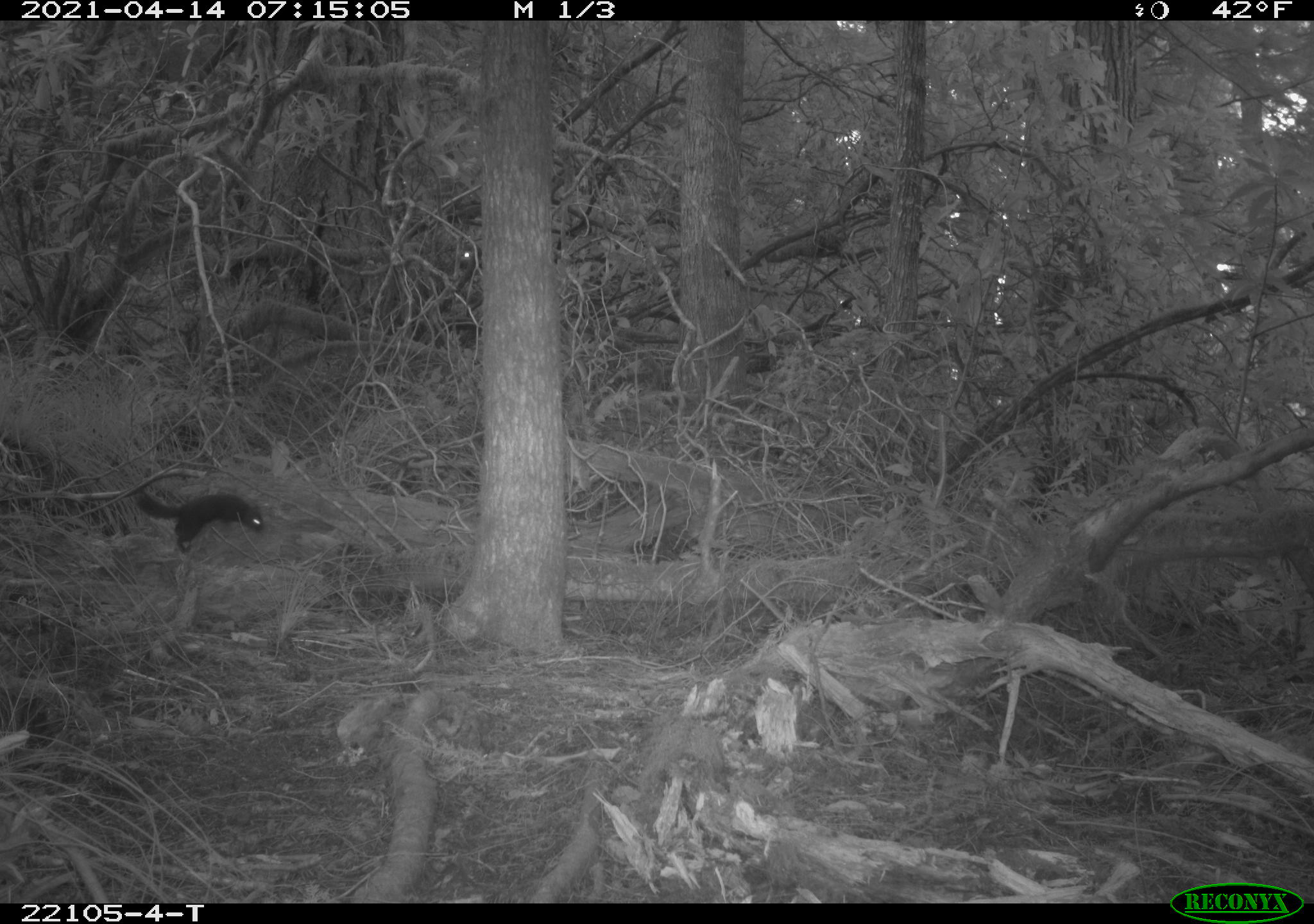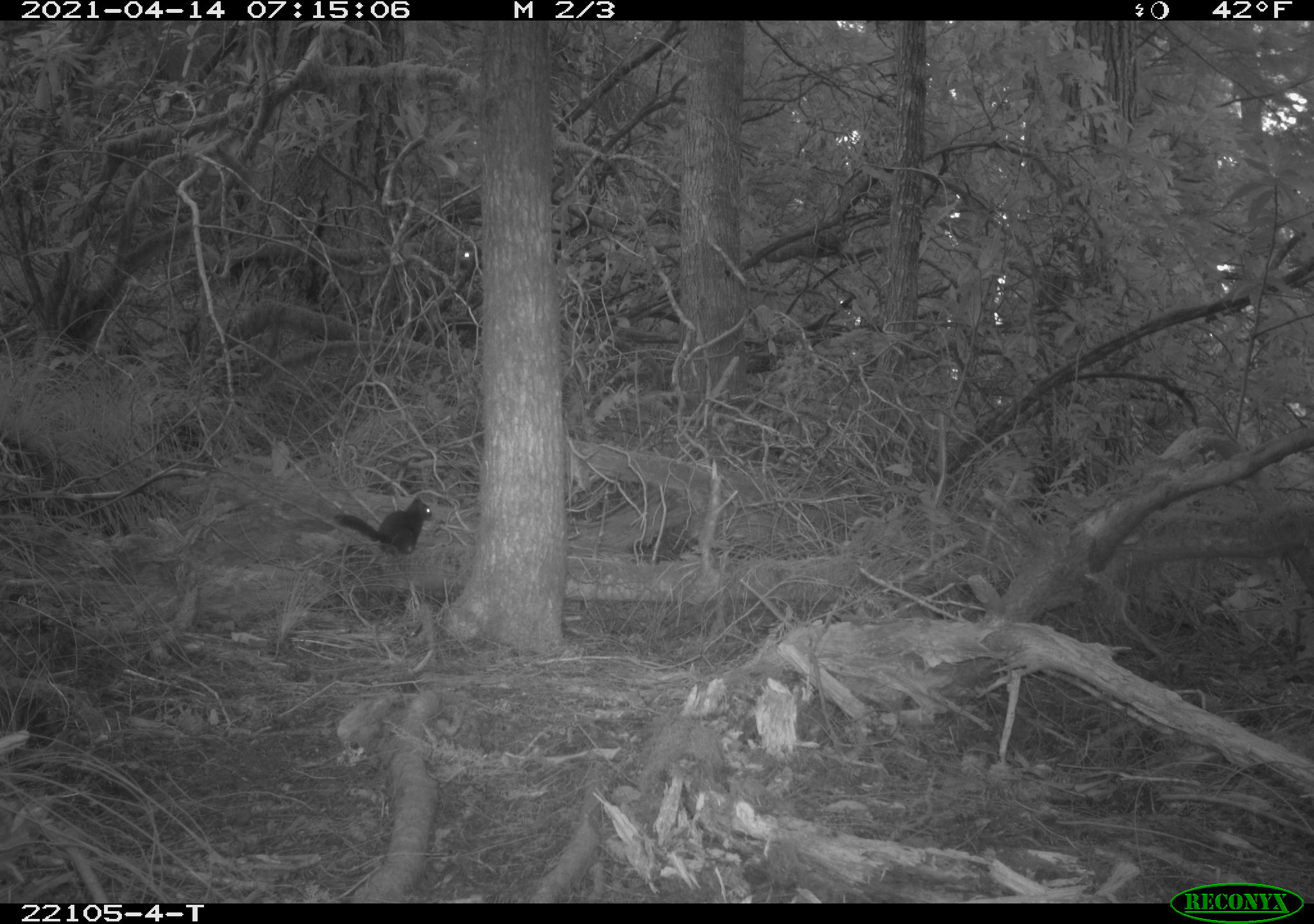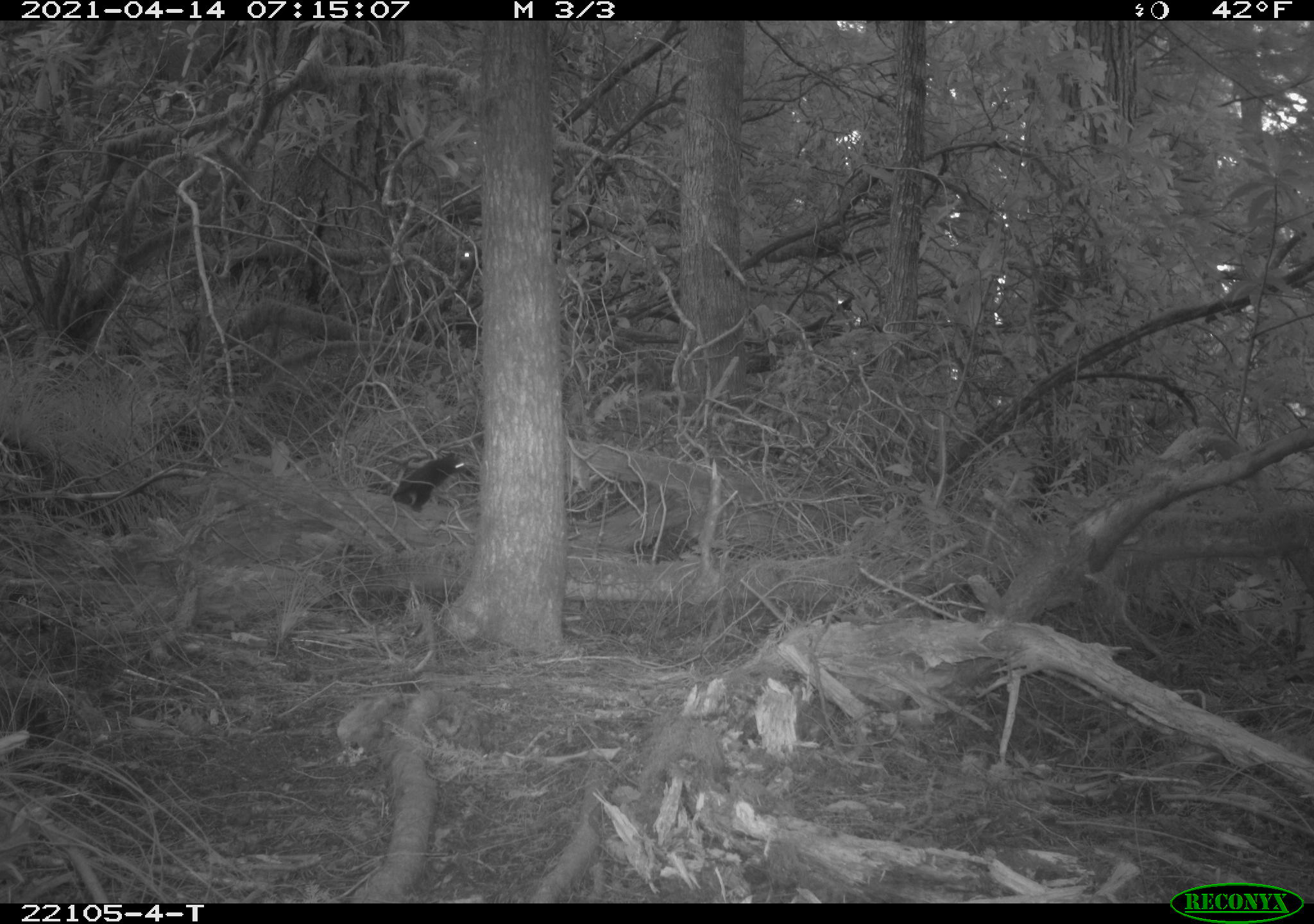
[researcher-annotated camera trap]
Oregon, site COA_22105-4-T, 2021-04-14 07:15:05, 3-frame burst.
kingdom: Animalia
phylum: Chordata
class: Mammalia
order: Rodentia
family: Sciuridae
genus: Tamiasciurus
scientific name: Tamiasciurus douglasii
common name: douglas squirrel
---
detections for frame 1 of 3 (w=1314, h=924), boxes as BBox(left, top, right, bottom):
douglas squirrel: BBox(114, 466, 306, 583)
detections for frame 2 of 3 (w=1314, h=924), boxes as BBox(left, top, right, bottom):
douglas squirrel: BBox(315, 487, 454, 581)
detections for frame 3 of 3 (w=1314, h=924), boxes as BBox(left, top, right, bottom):
douglas squirrel: BBox(354, 427, 488, 527)